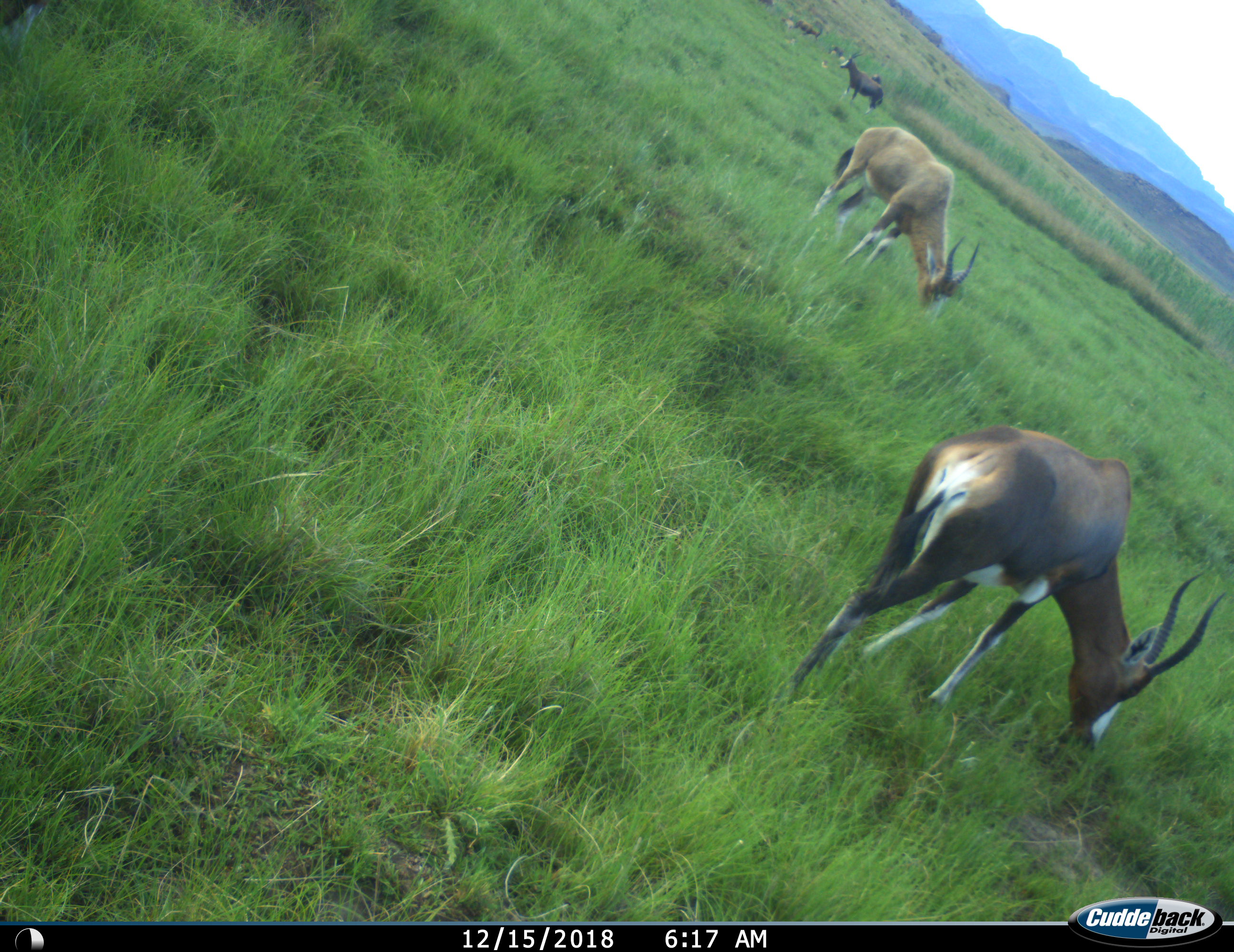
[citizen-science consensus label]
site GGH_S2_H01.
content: unidentified animal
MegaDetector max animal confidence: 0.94